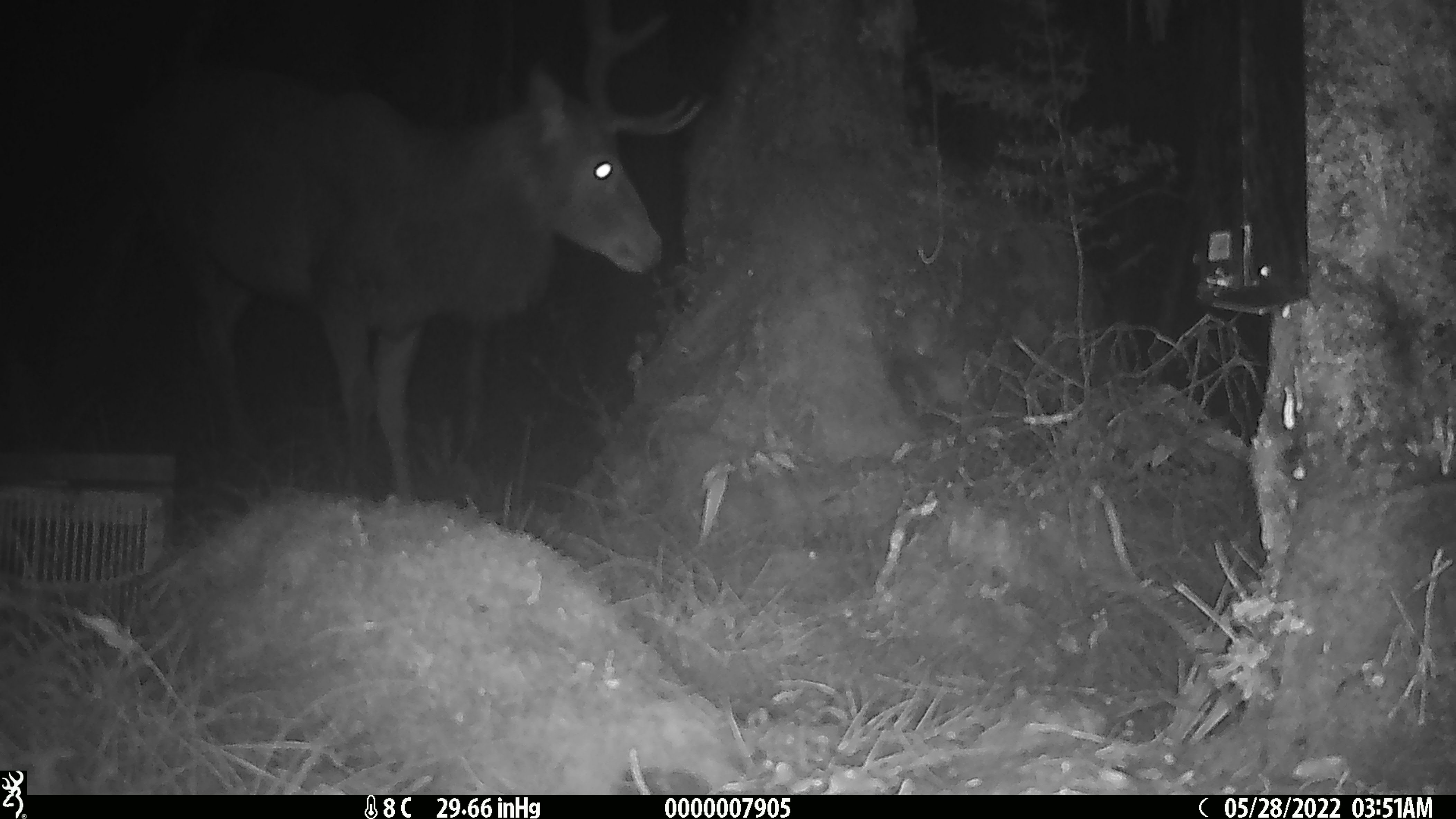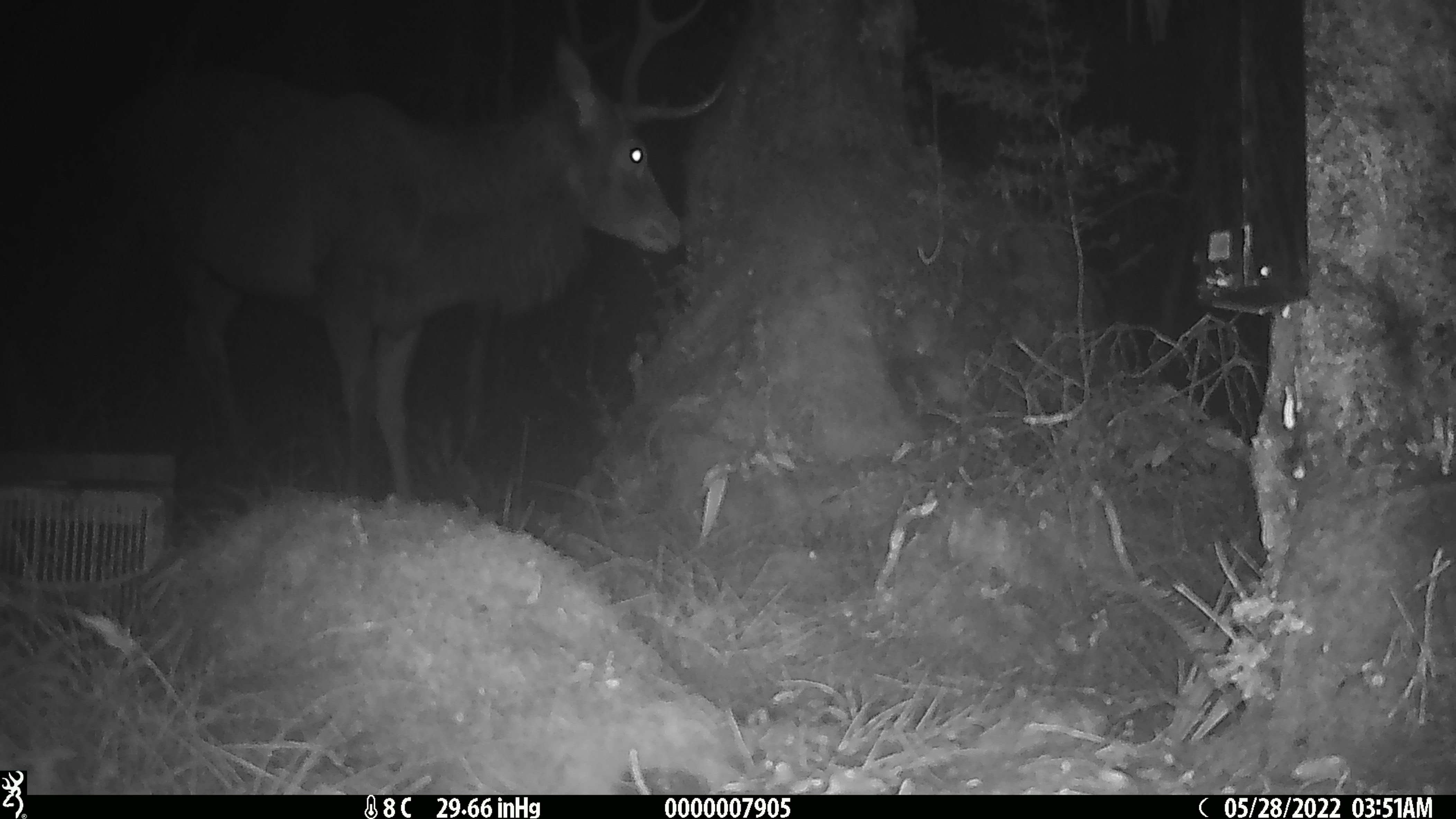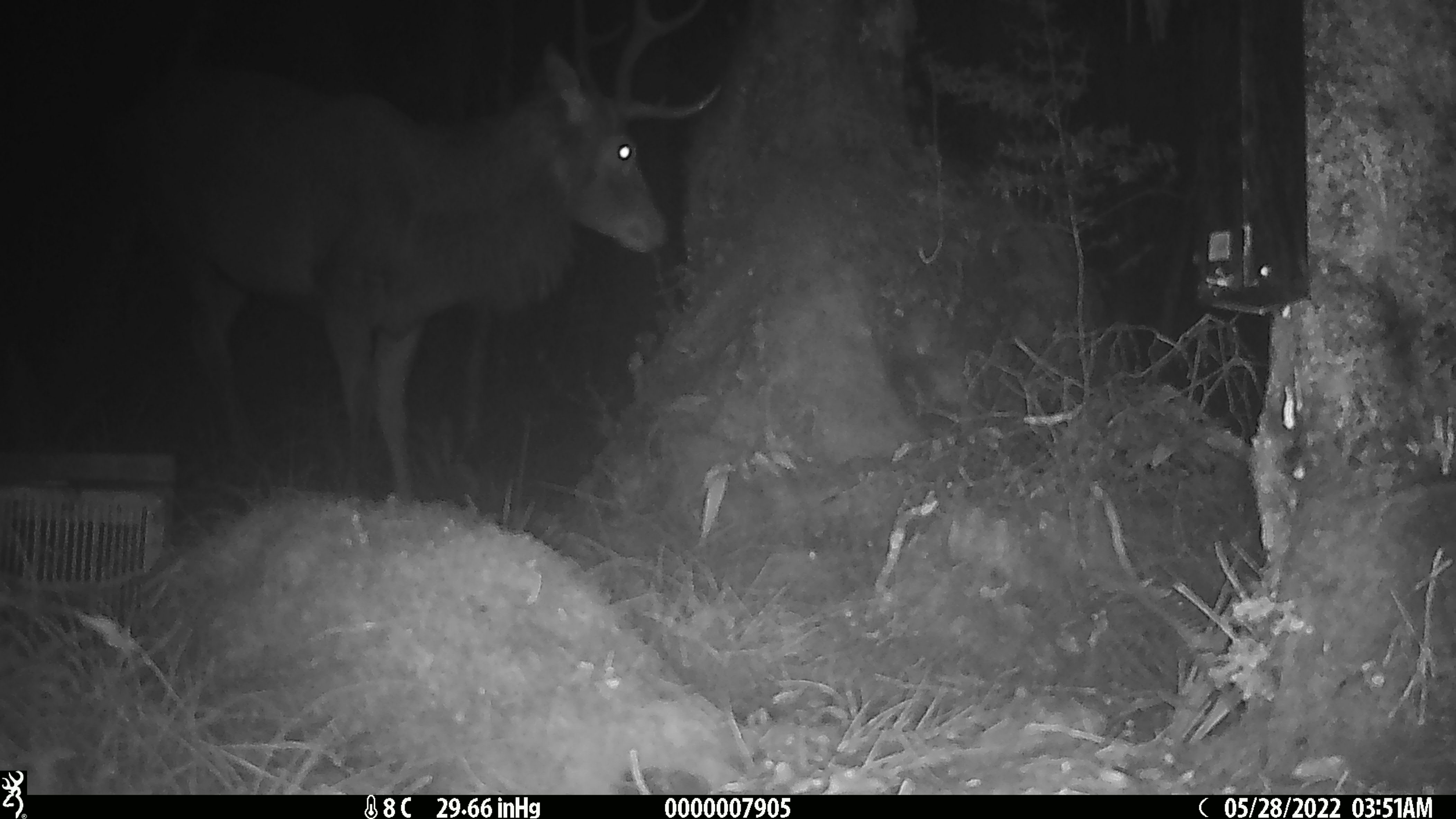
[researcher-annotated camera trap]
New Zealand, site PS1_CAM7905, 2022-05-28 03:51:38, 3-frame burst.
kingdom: Animalia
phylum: Chordata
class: Mammalia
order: Artiodactyla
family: Cervidae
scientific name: Cervidae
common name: deer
Deer (Cervidae).